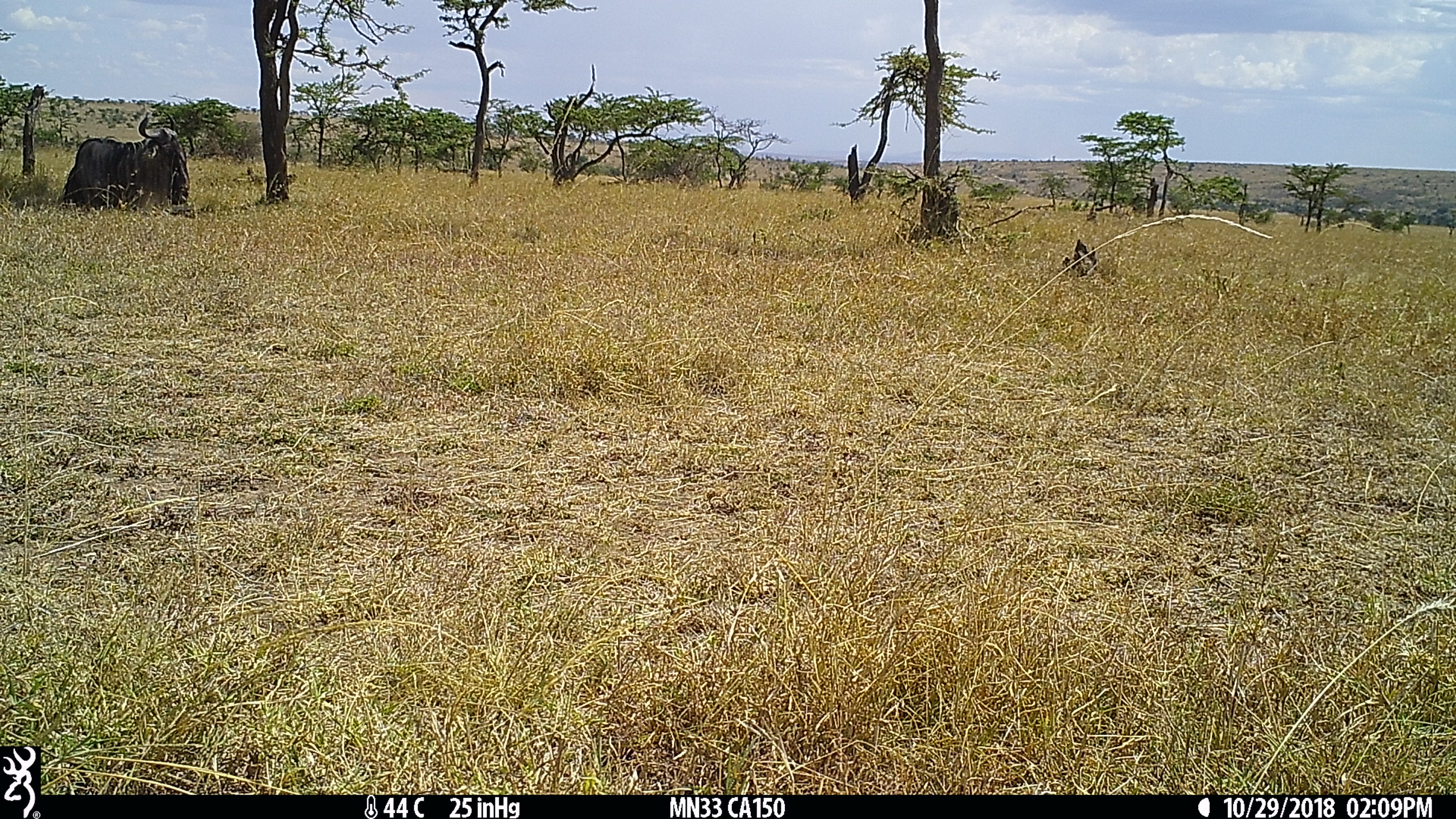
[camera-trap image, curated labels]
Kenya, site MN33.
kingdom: Animalia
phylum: Chordata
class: Mammalia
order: Artiodactyla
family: Bovidae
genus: Connochaetes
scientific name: Connochaetes taurinus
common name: blue wildebeest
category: wildebeest